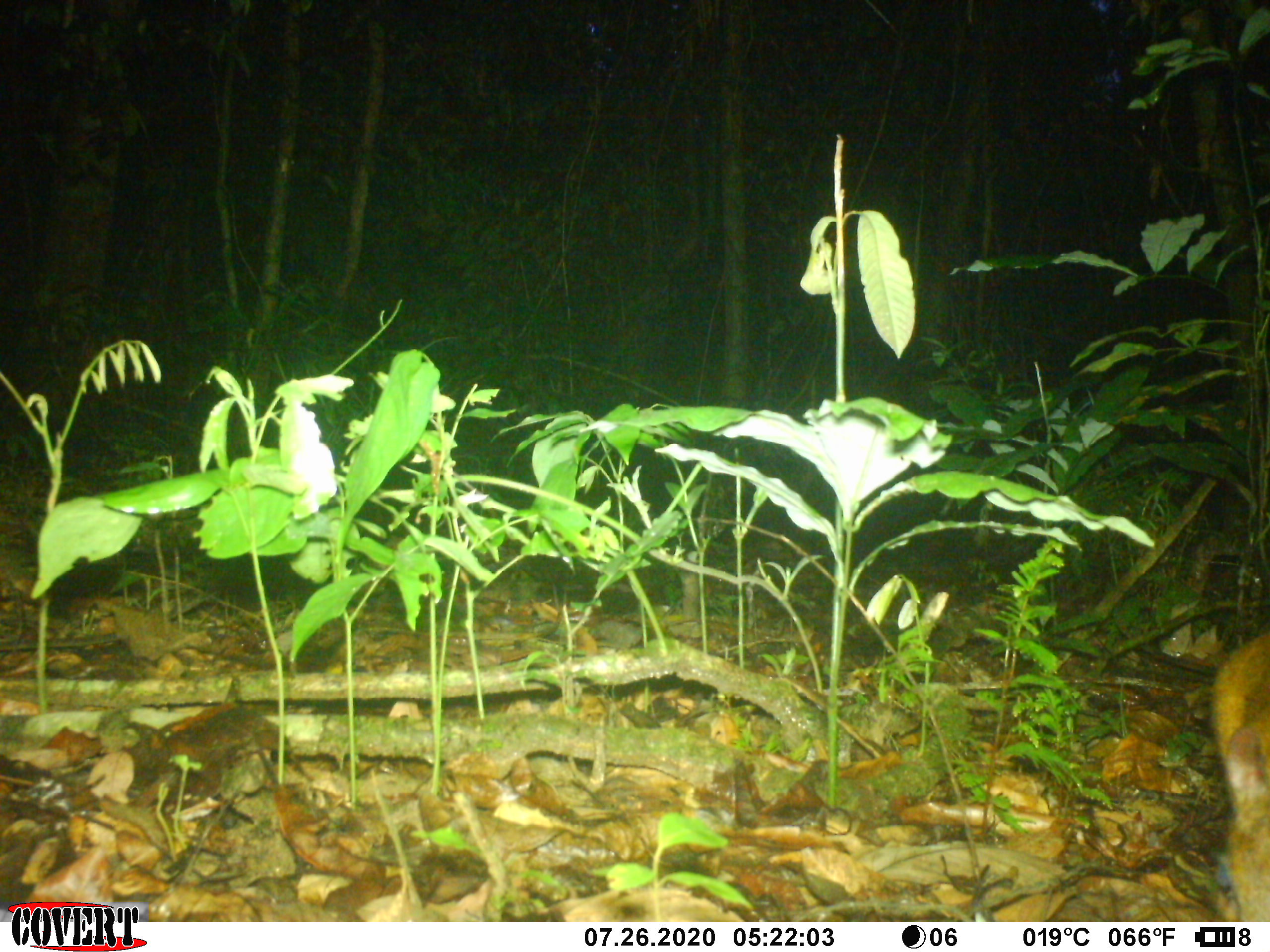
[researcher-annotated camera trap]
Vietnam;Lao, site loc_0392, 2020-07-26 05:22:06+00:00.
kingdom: Animalia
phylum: Chordata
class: Mammalia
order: Artiodactyla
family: Tragulidae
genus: Moschiola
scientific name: Moschiola meminna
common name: chevrotain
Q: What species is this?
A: Chevrotain (Moschiola meminna).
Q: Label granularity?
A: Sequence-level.